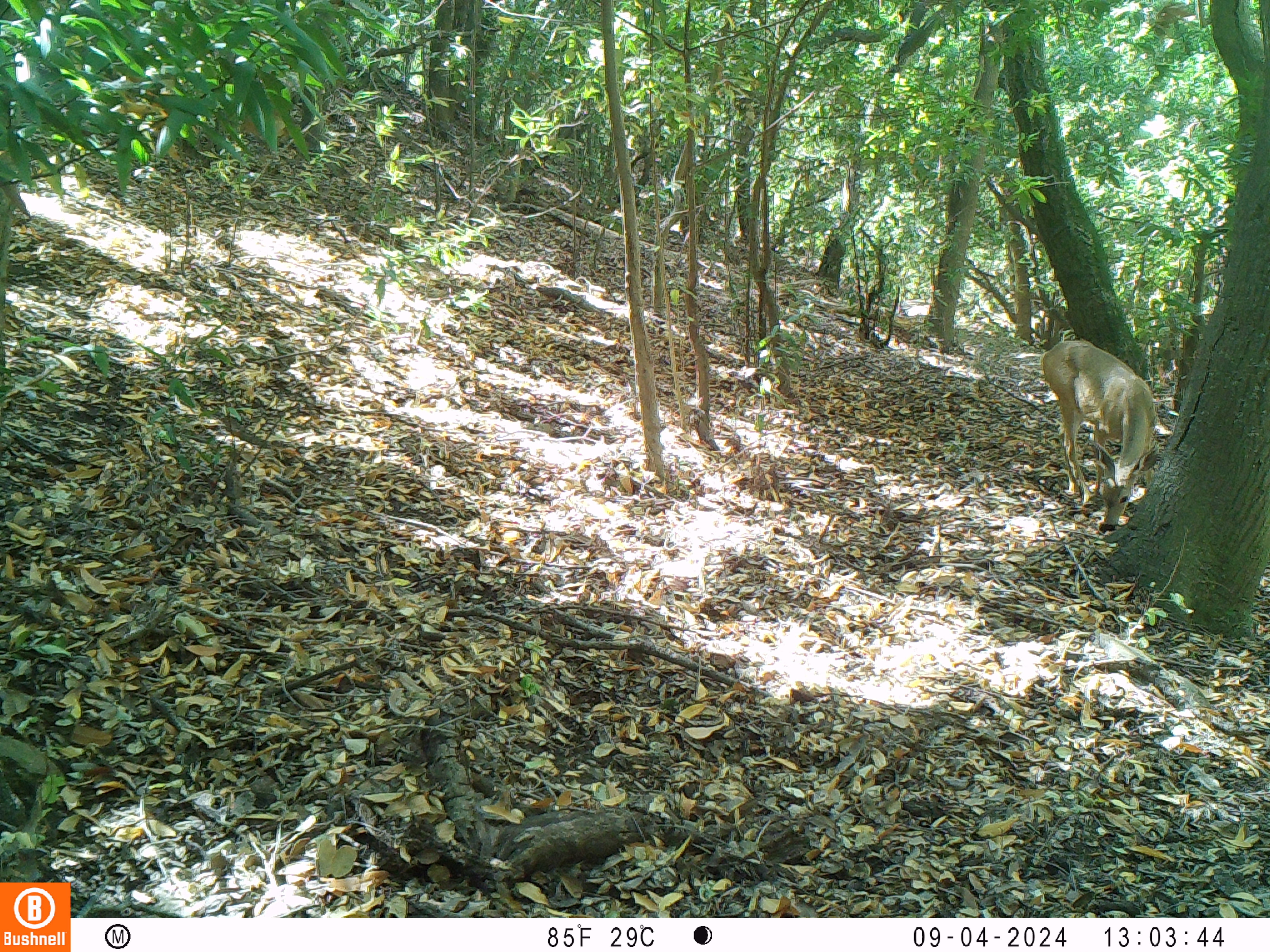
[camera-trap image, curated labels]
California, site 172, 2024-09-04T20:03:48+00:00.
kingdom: Animalia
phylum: Chordata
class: Mammalia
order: Artiodactyla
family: Cervidae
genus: Odocoileus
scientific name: Odocoileus hemionus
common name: mule deer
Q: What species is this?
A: Mule deer (Odocoileus hemionus).